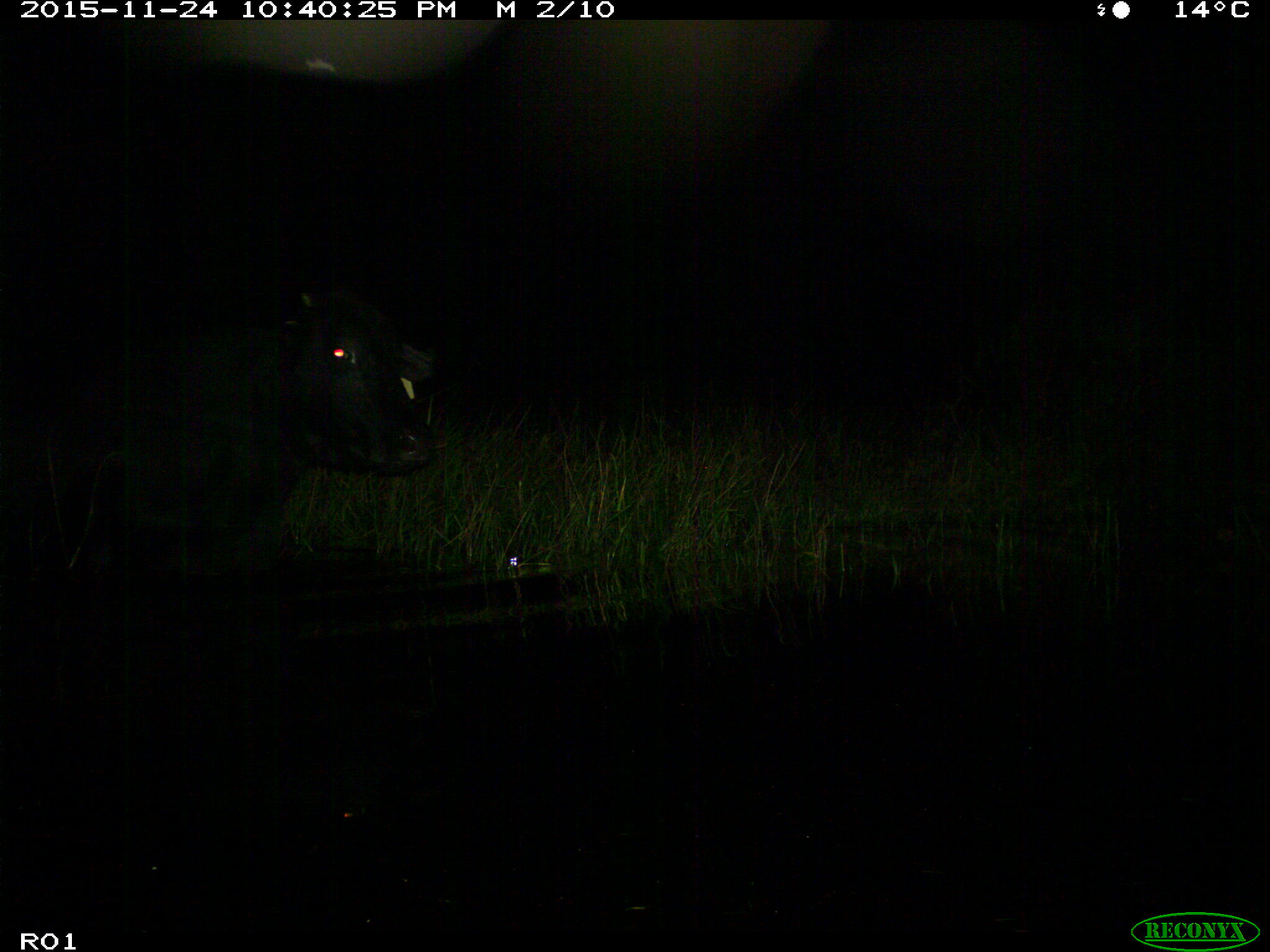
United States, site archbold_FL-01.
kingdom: Animalia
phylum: Chordata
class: Mammalia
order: Artiodactyla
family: Bovidae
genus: Bos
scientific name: Bos taurus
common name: domestic cow